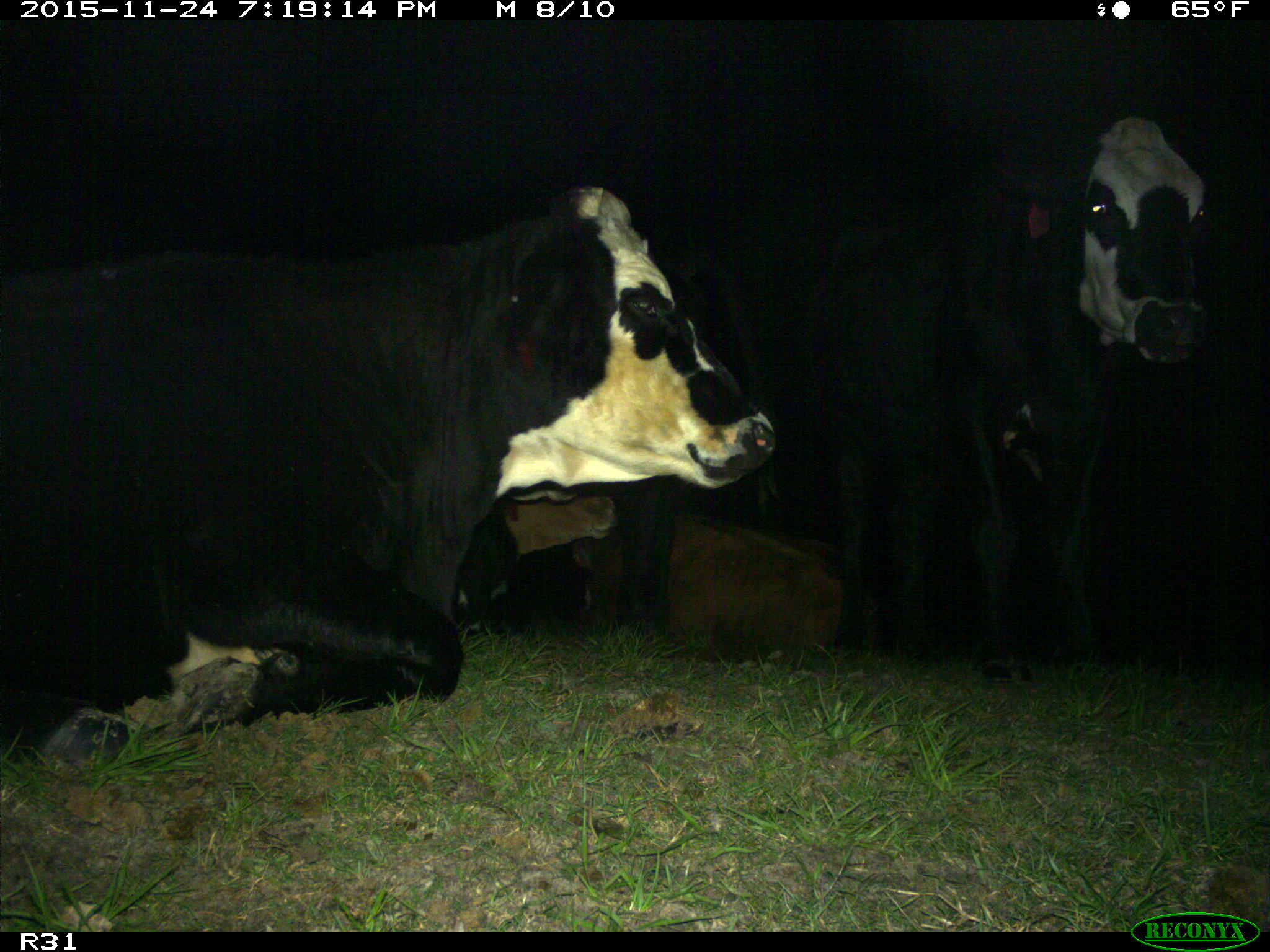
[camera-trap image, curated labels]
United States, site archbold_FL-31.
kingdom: Animalia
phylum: Chordata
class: Mammalia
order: Artiodactyla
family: Bovidae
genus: Bos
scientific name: Bos taurus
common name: domestic cow